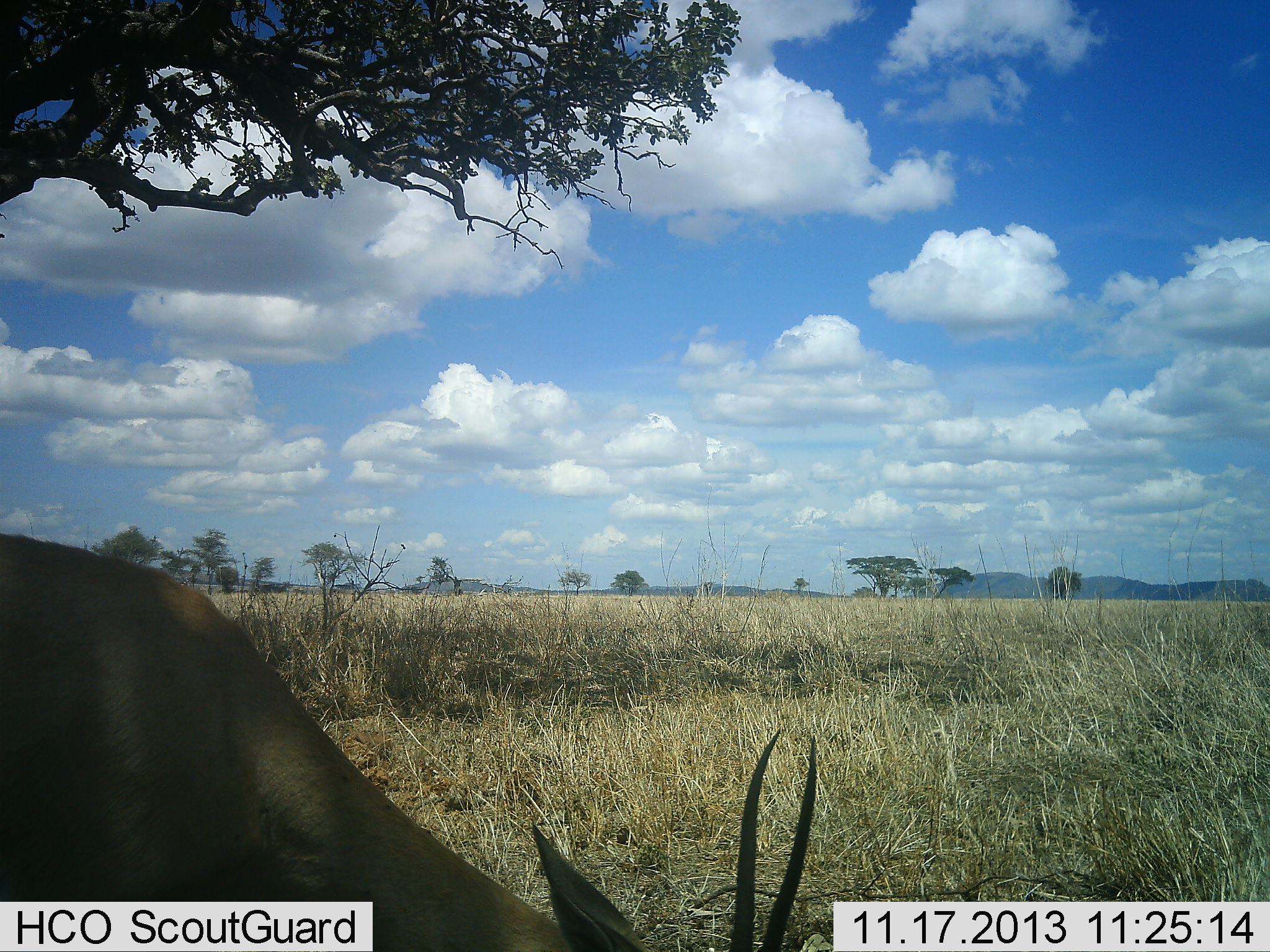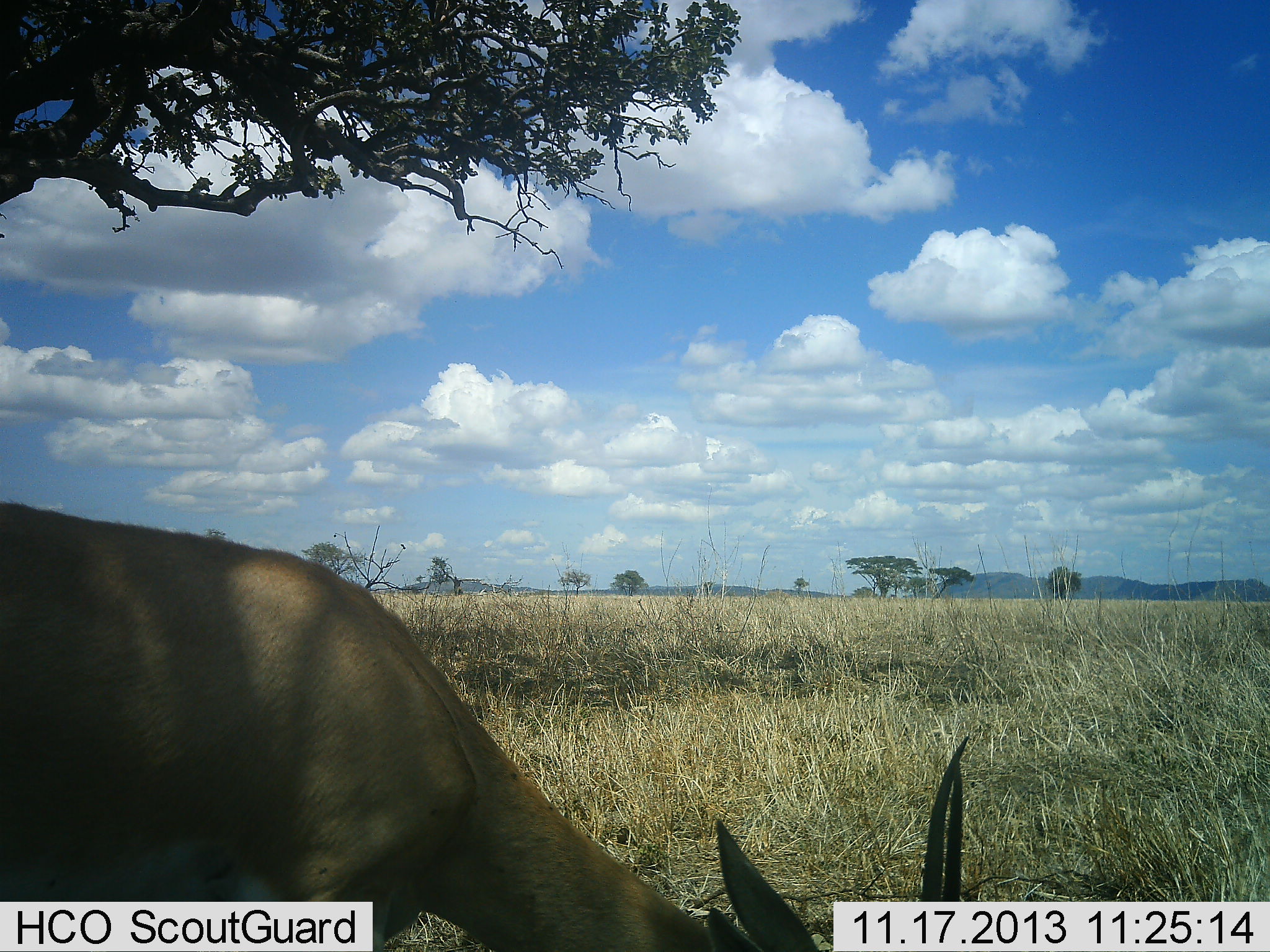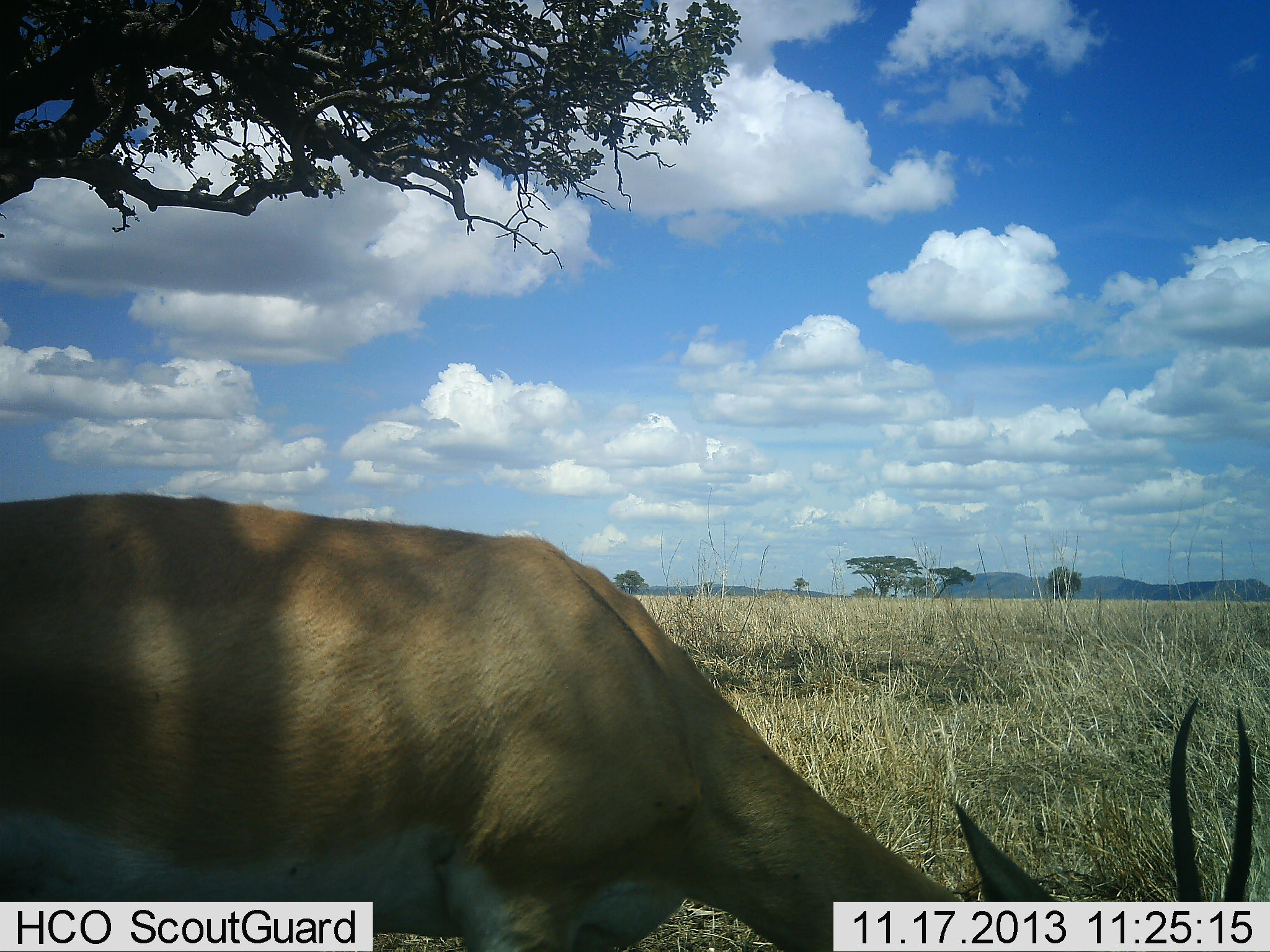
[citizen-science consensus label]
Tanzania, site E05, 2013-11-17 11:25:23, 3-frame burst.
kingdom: Animalia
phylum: Chordata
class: Mammalia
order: Artiodactyla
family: Bovidae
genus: Nanger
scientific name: Nanger granti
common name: grant's gazelle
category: gazellegrants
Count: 1.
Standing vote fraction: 14%.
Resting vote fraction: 0%.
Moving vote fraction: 25%.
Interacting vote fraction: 0%.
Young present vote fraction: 0%.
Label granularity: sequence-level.